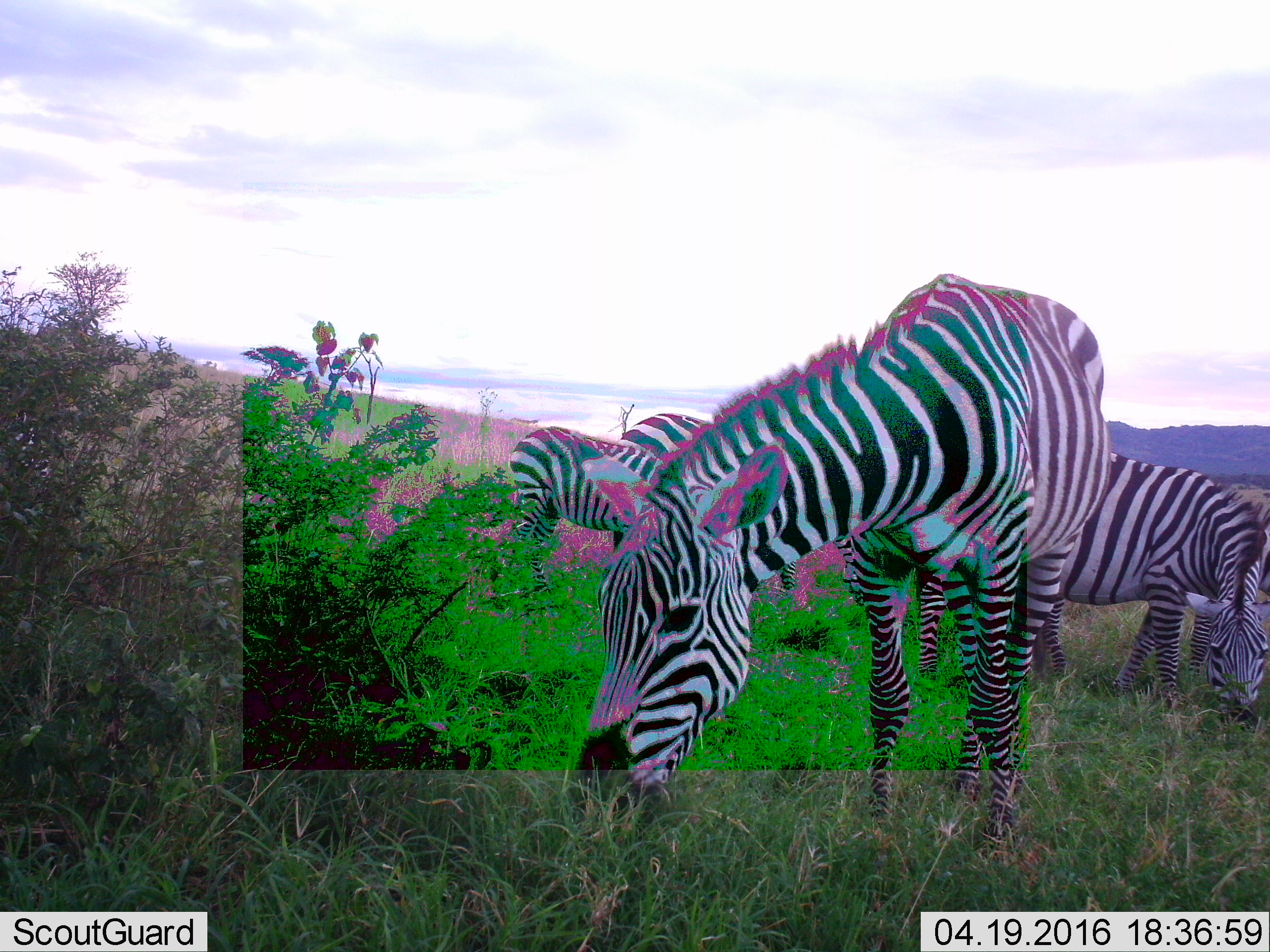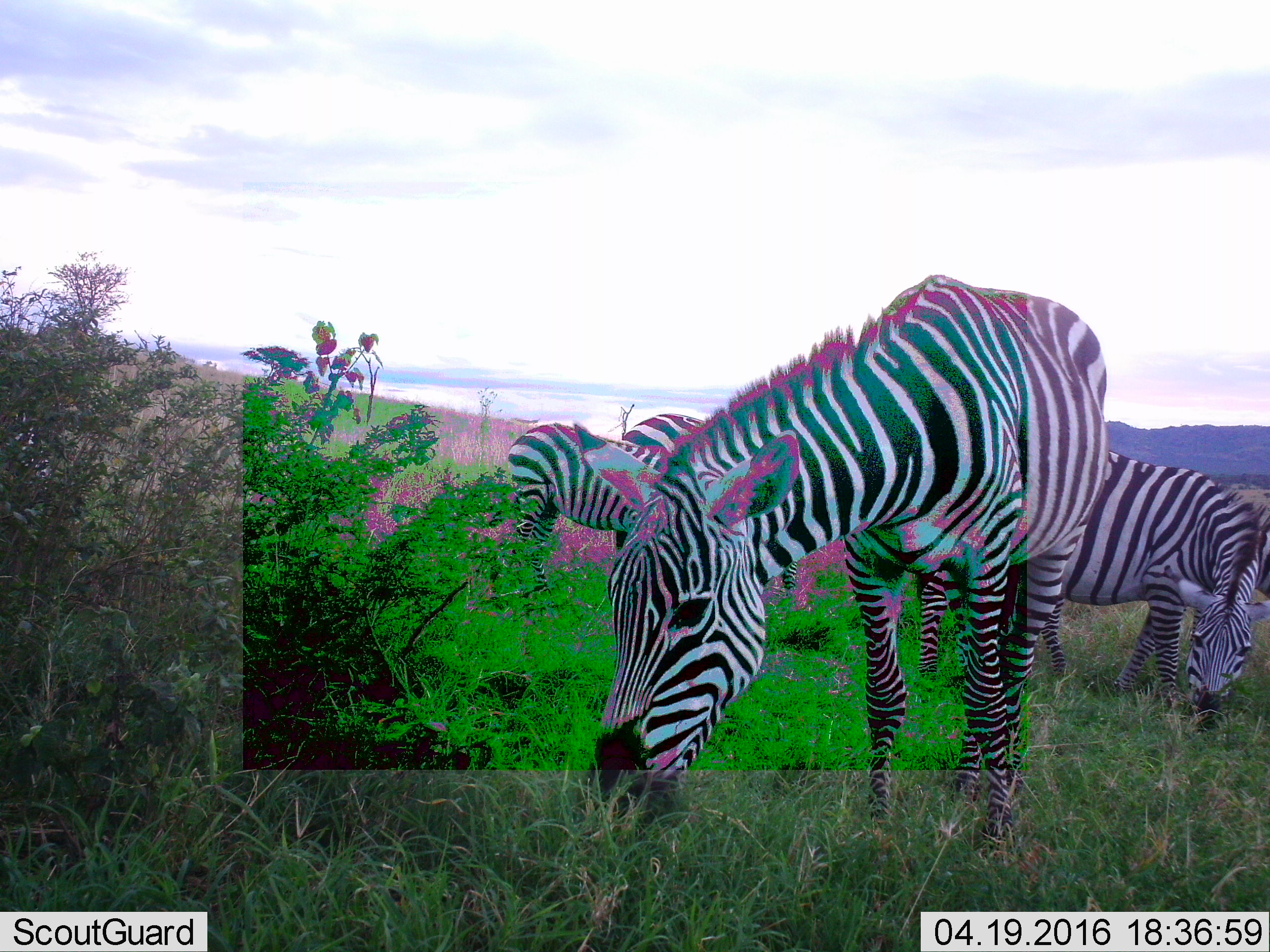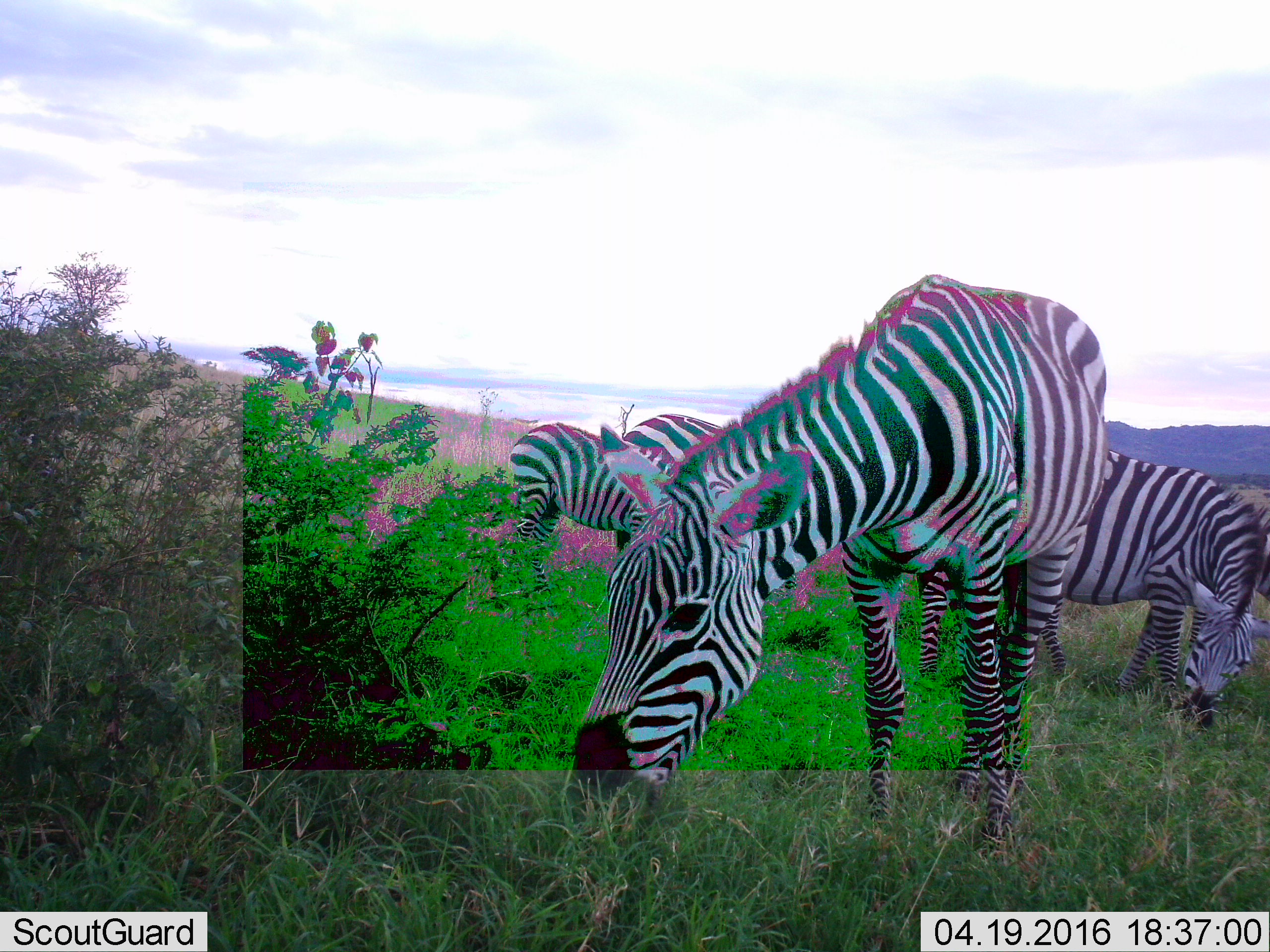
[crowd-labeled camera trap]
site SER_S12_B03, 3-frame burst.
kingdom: Animalia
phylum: Chordata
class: Mammalia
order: Perissodactyla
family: Equidae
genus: Equus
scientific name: Equus quagga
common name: plains zebra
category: zebraplains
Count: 4.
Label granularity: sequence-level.